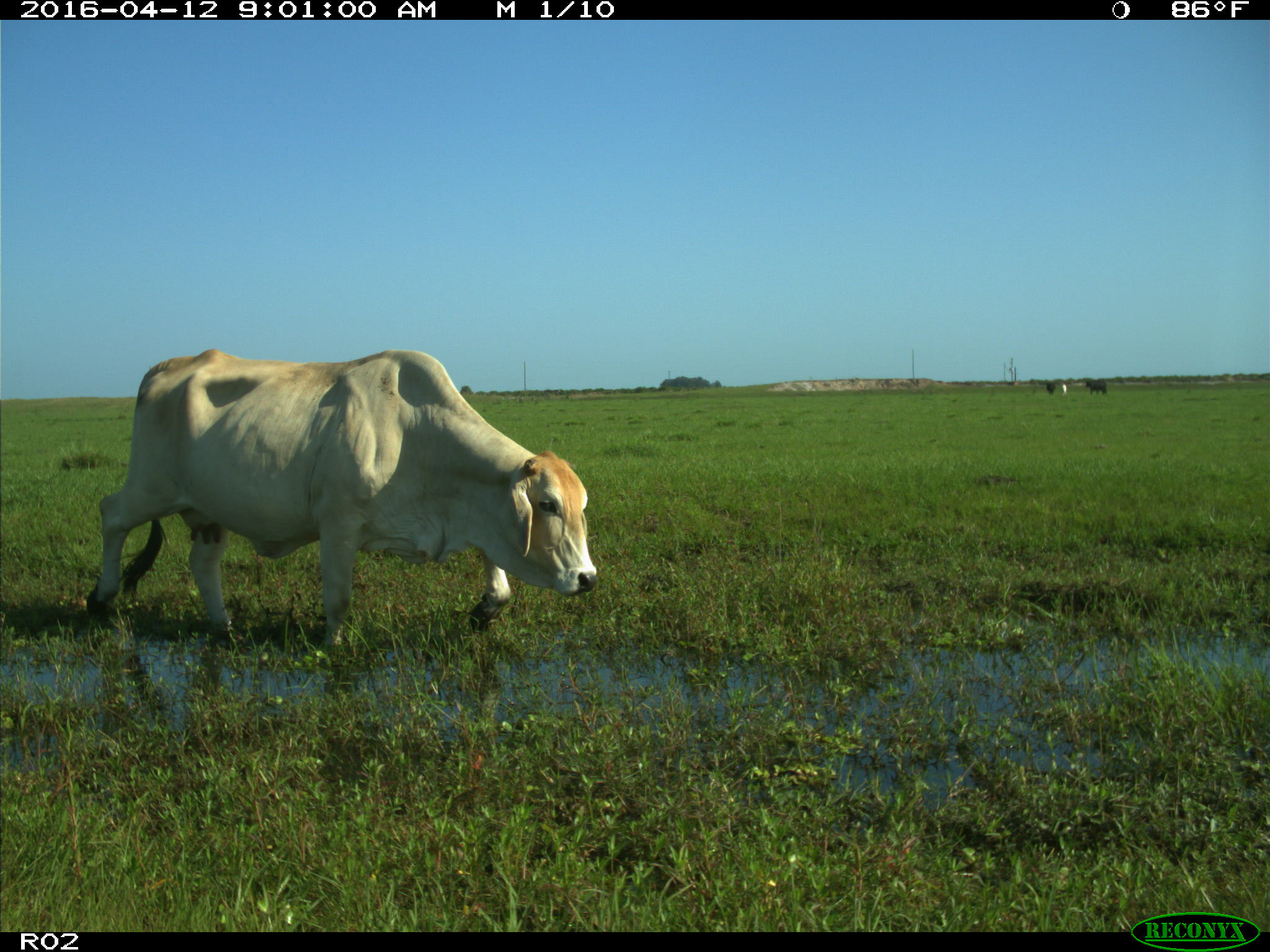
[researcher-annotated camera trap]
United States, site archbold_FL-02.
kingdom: Animalia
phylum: Chordata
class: Mammalia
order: Artiodactyla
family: Bovidae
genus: Bos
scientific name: Bos taurus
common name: domestic cow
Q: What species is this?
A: Bos taurus (domestic cow).